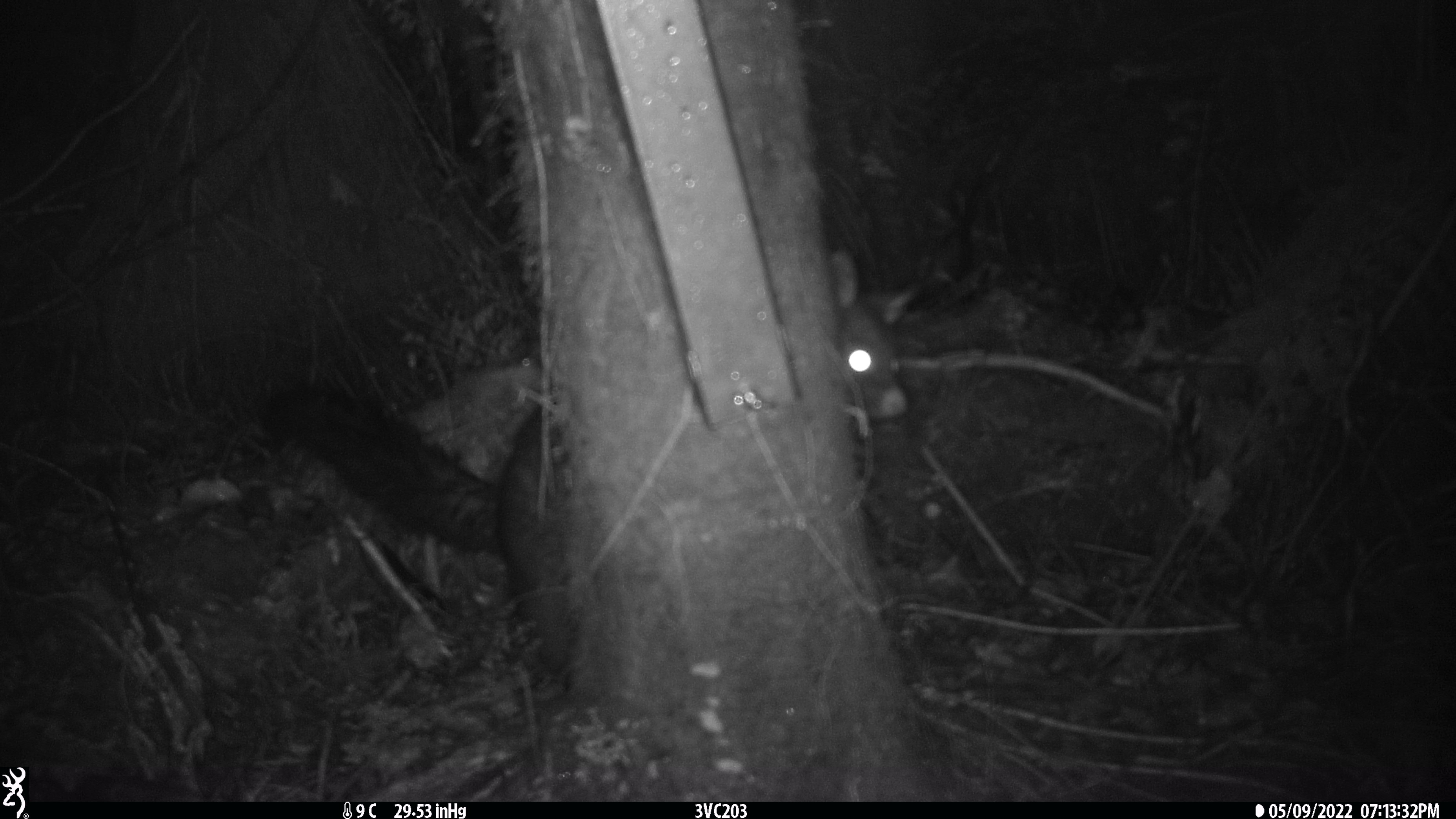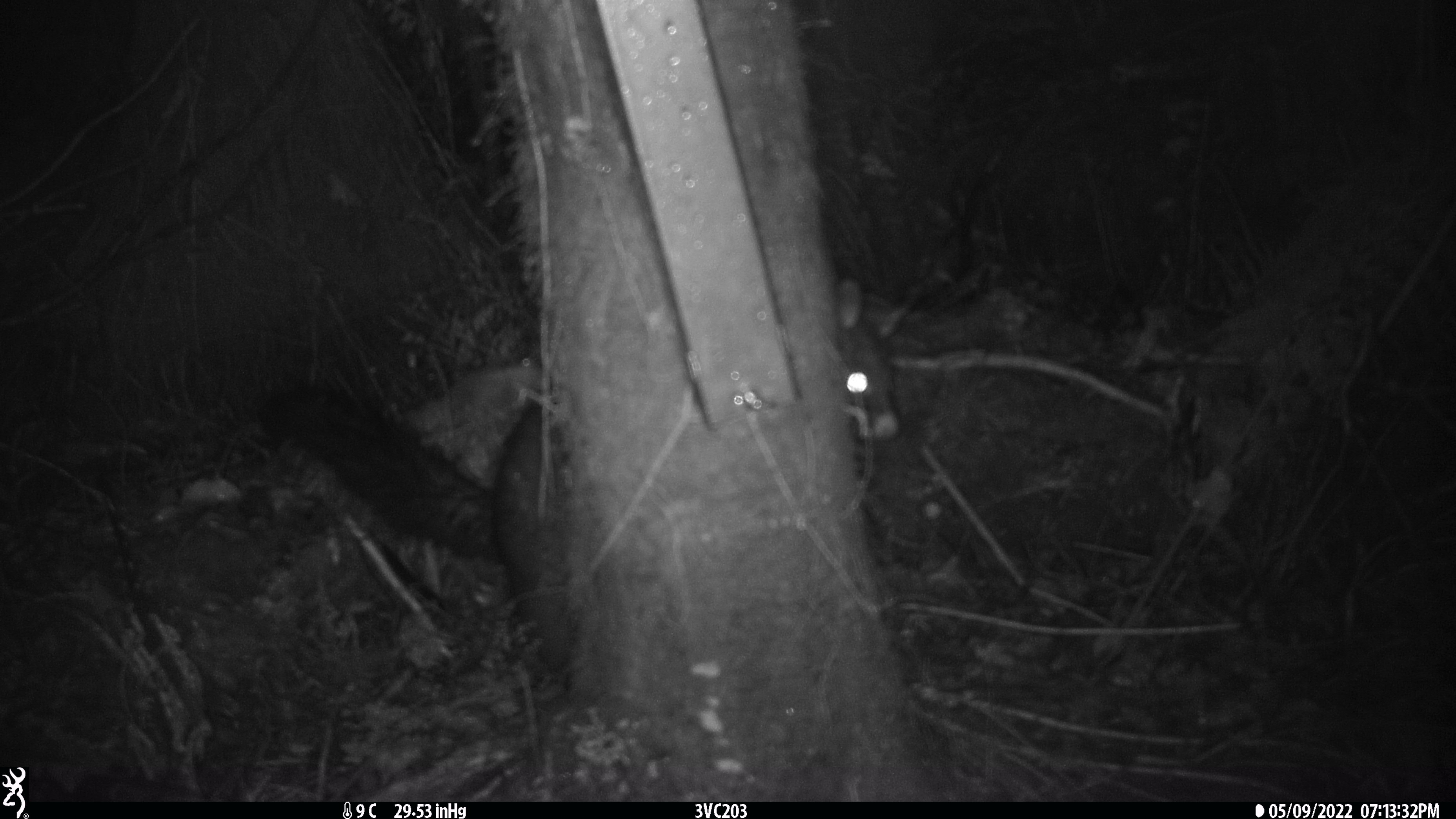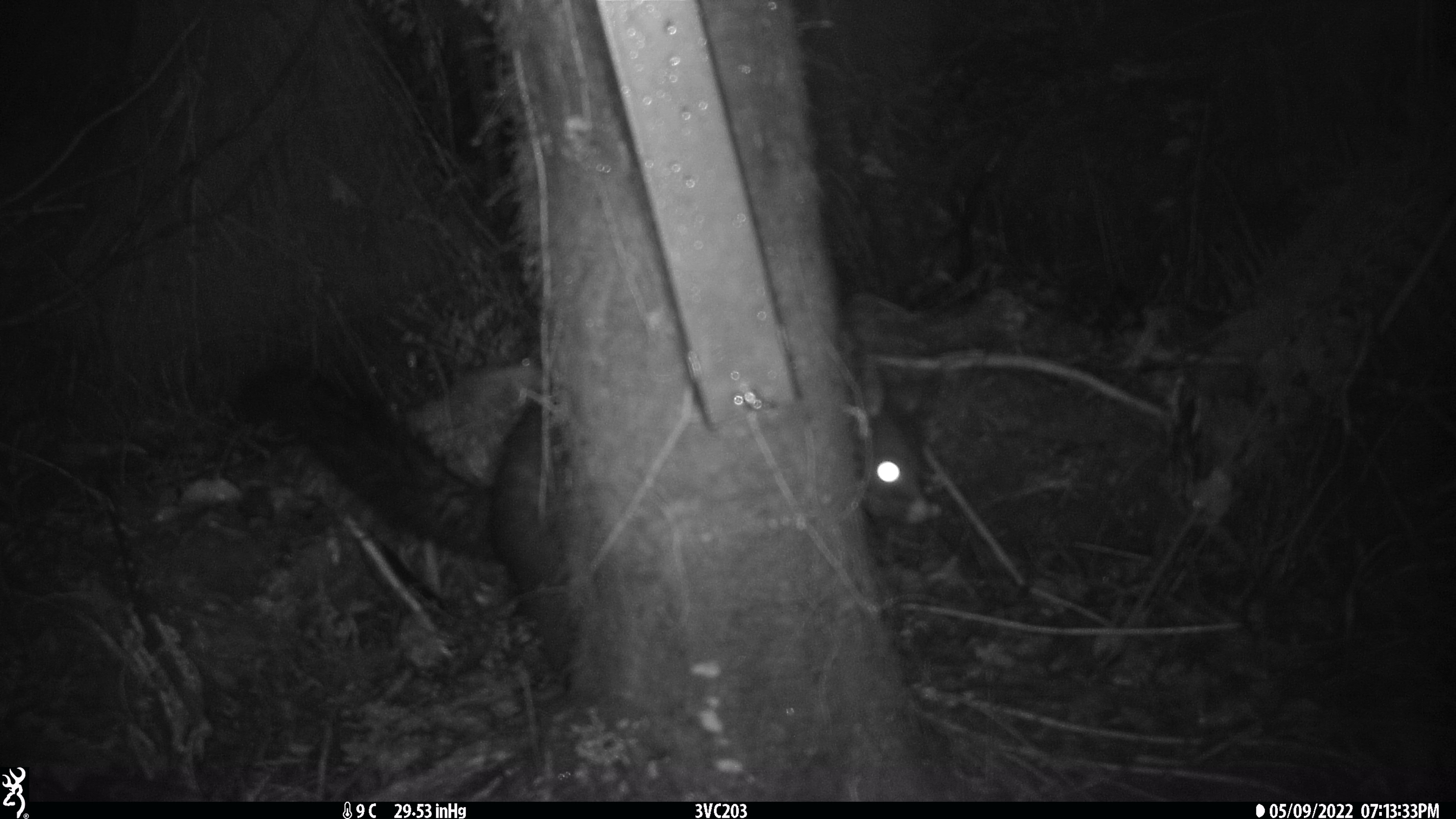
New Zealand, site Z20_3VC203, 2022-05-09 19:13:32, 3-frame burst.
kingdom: Animalia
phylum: Chordata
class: Mammalia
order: Diprotodontia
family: Phalangeridae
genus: Trichosurus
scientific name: Trichosurus vulpecula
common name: common brushtail possum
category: possum